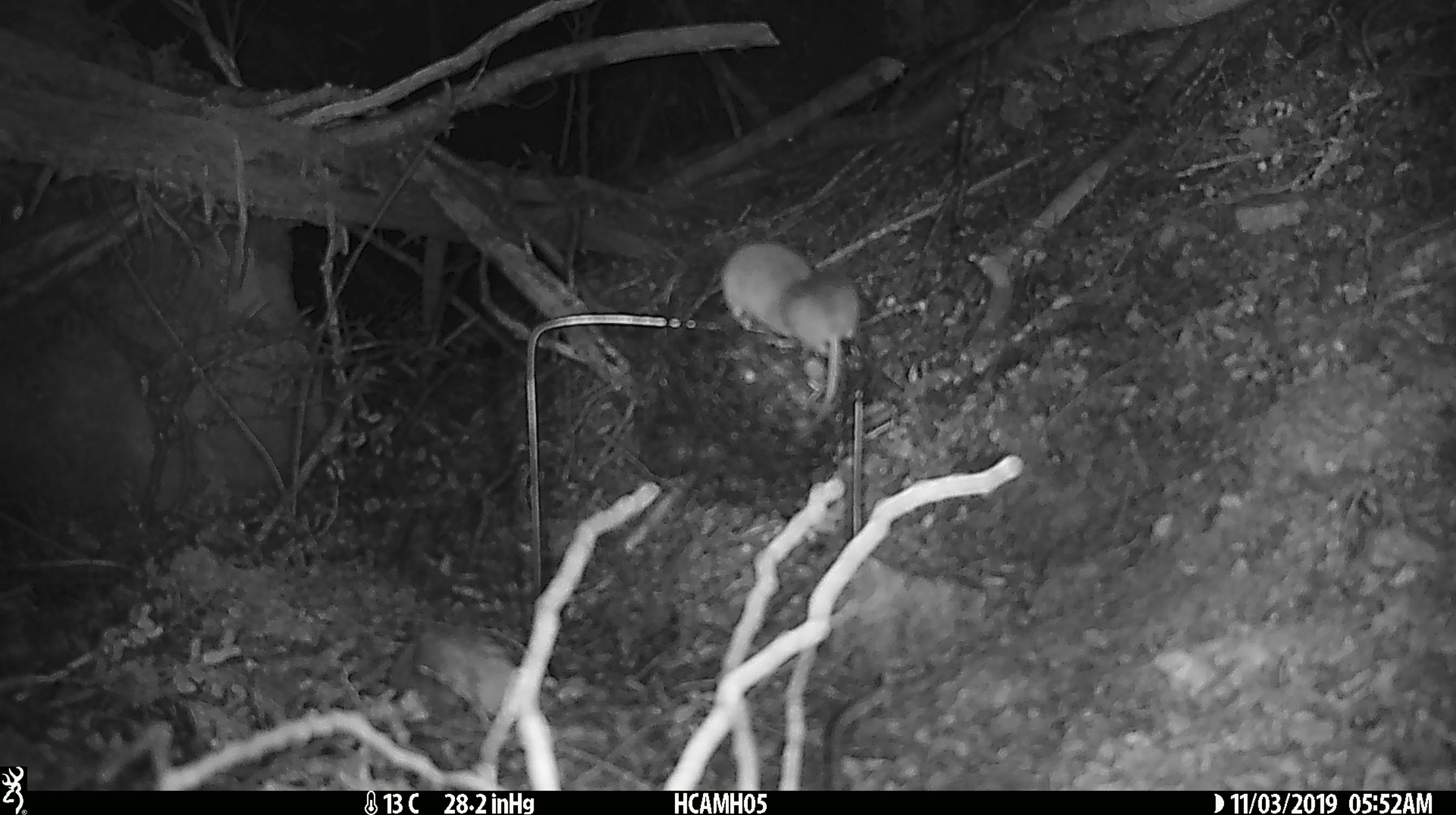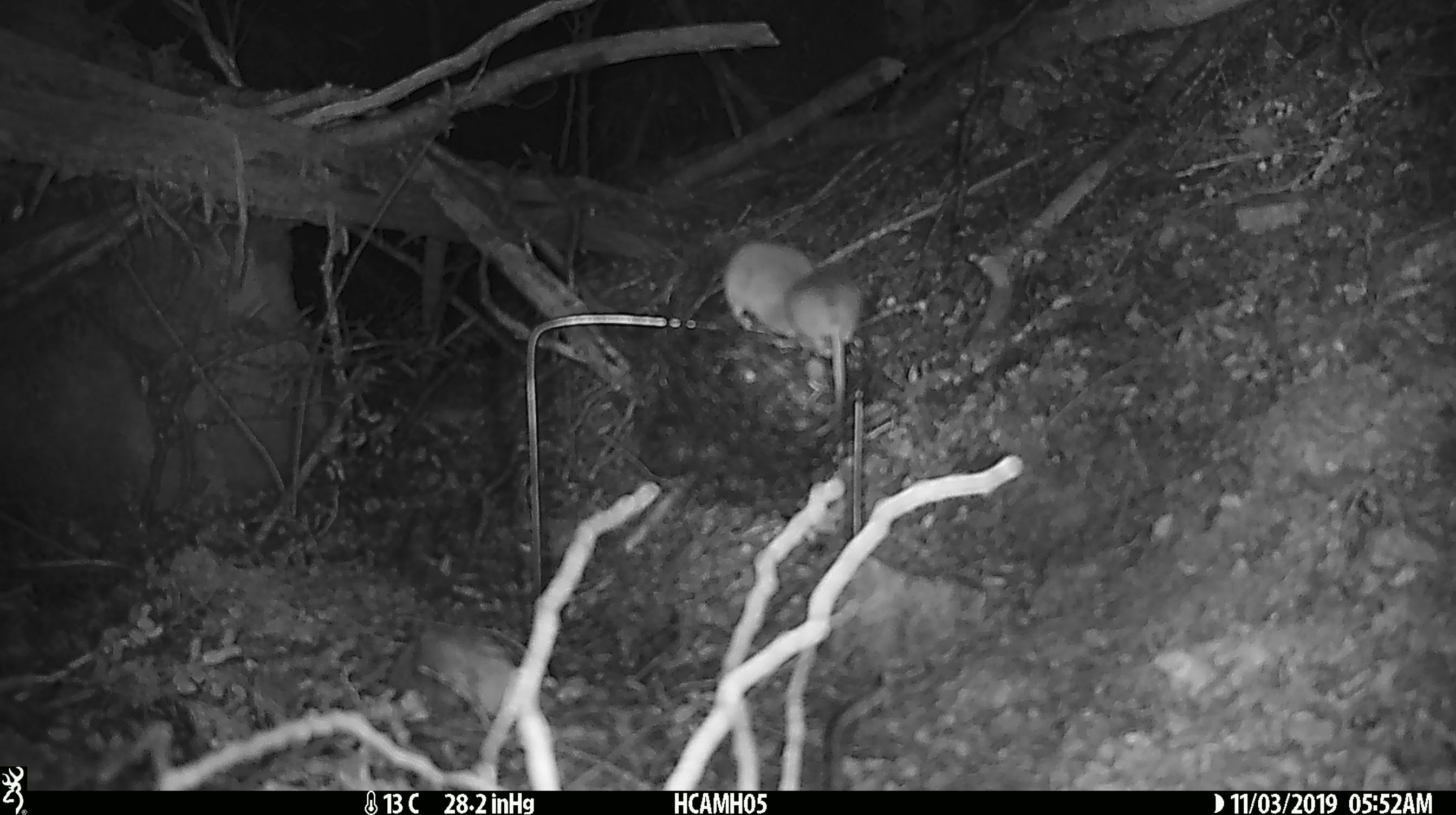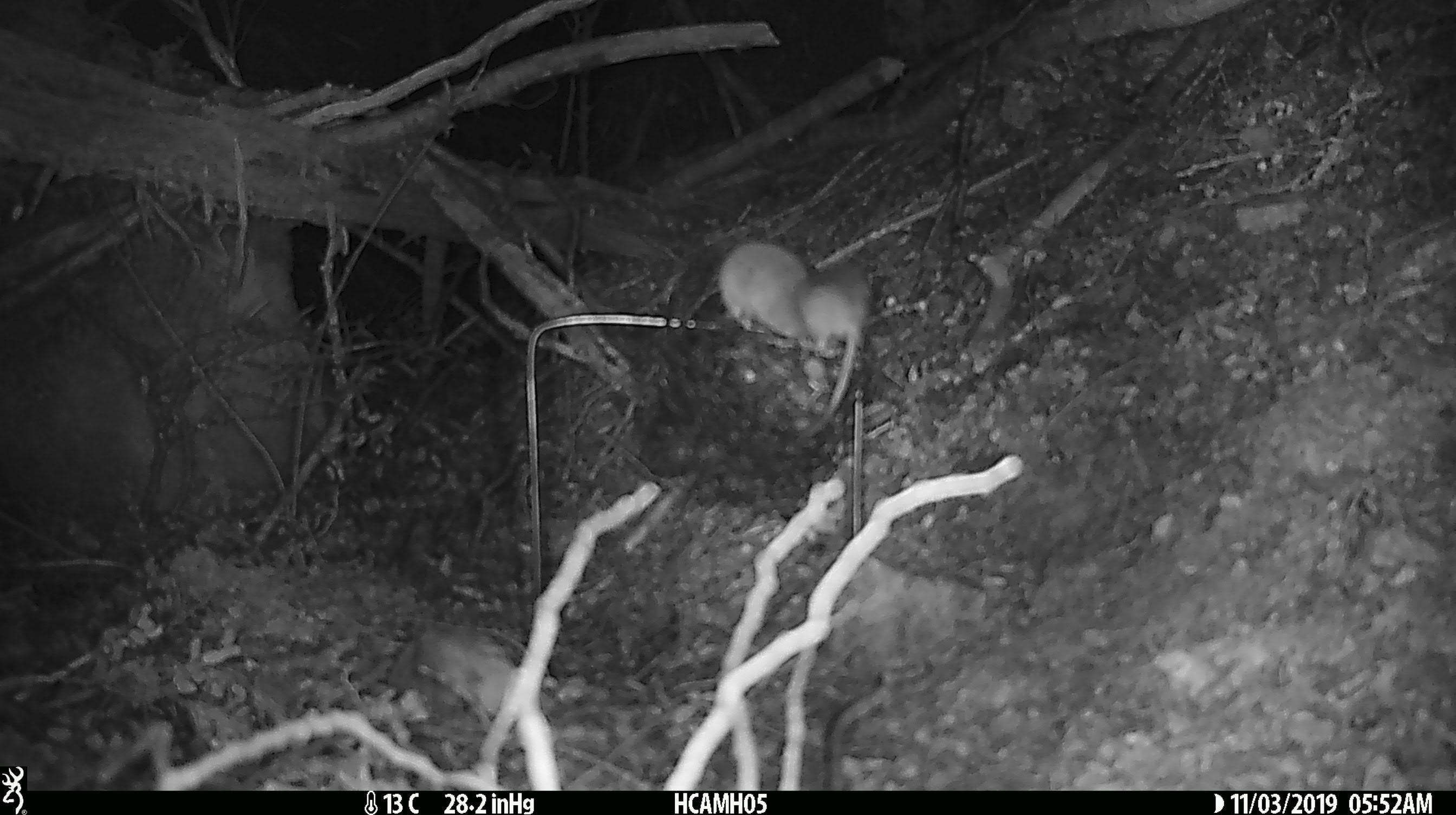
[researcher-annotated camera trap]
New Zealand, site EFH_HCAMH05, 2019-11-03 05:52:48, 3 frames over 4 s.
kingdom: Animalia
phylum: Chordata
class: Mammalia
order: Rodentia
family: Muridae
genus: Mus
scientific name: Mus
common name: mouse